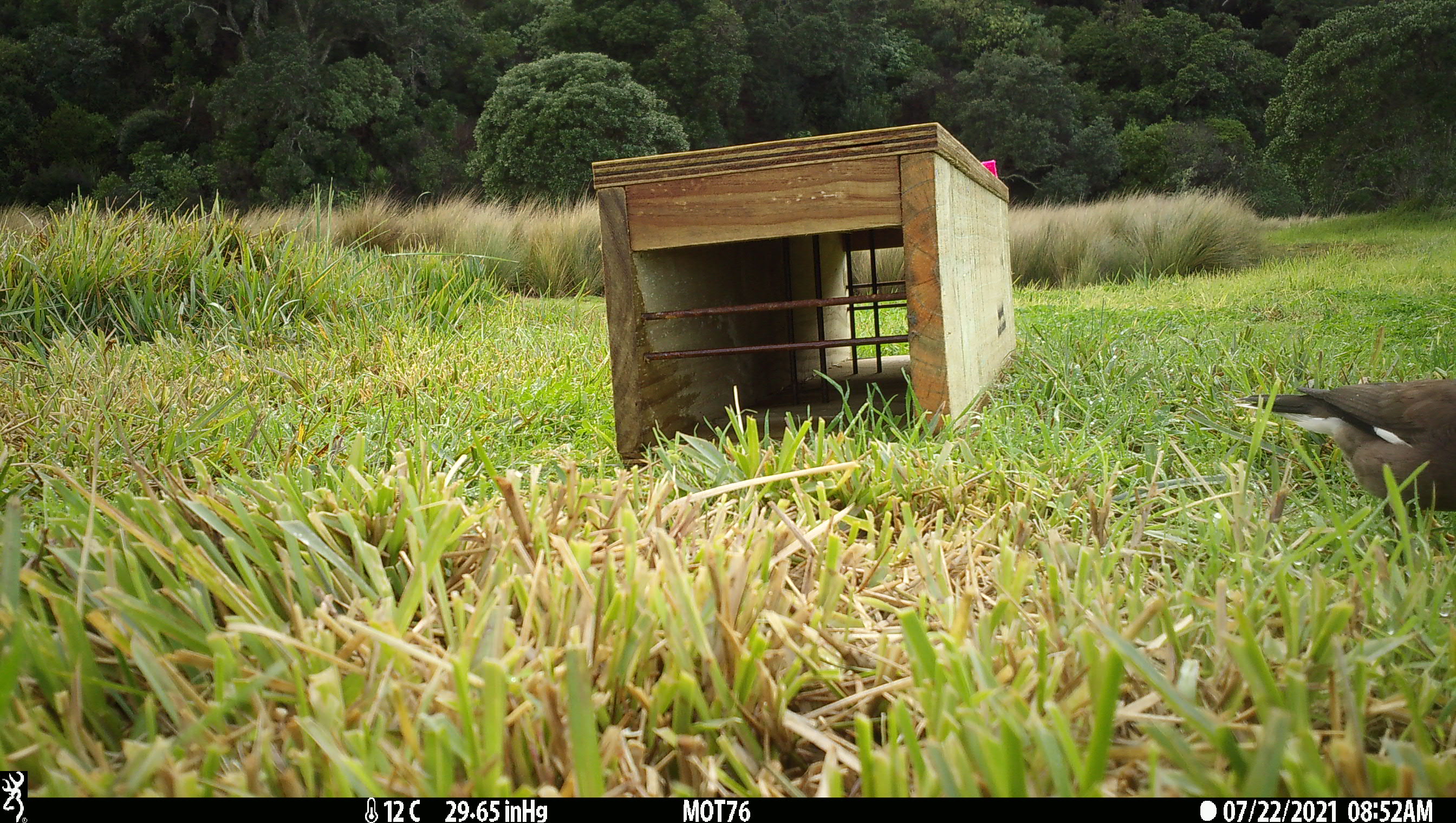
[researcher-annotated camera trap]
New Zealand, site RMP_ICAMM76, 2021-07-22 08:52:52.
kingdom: Animalia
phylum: Chordata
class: Aves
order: Passeriformes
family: Sturnidae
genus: Acridotheres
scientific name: Acridotheres tristis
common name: common myna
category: myna